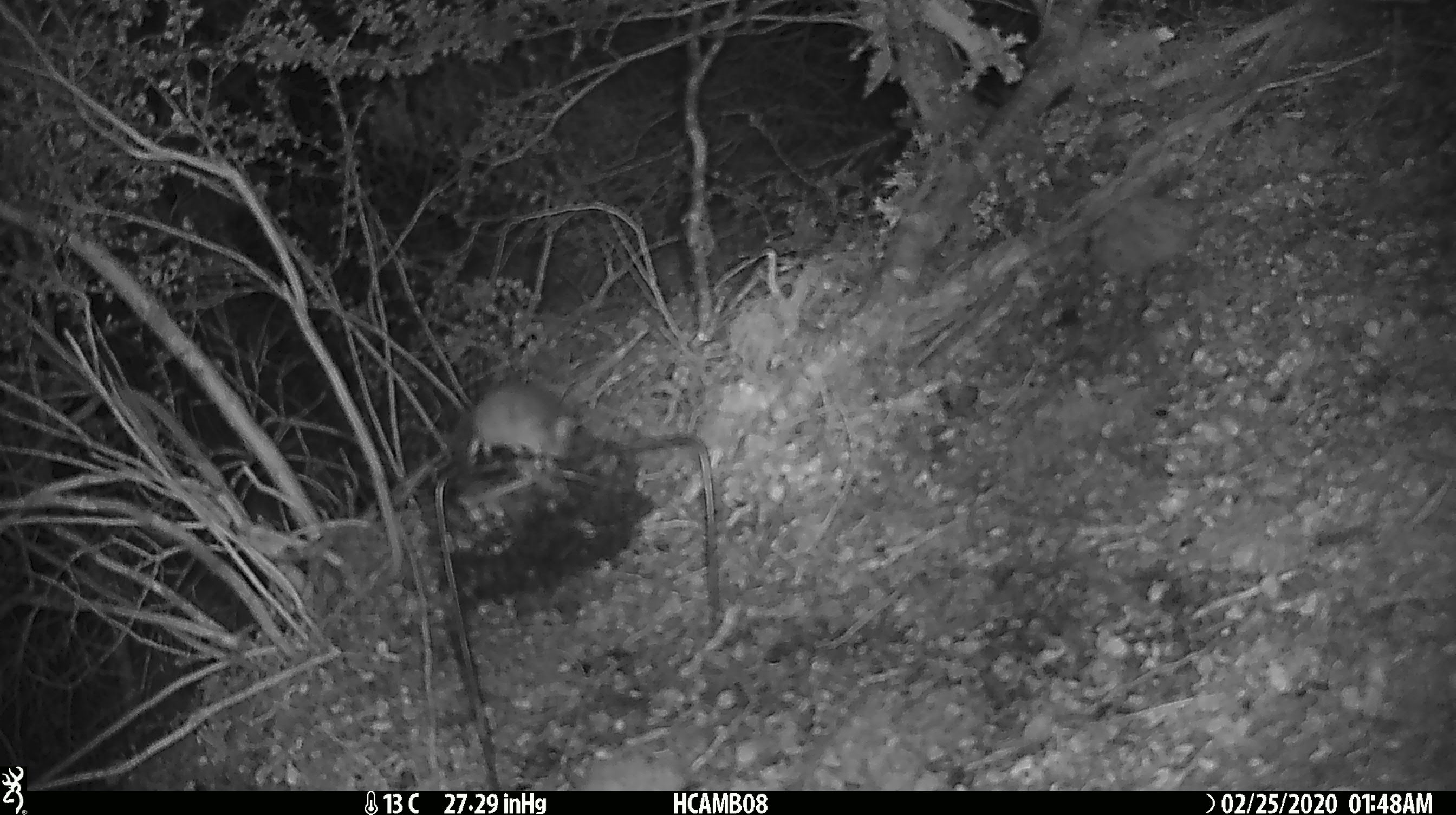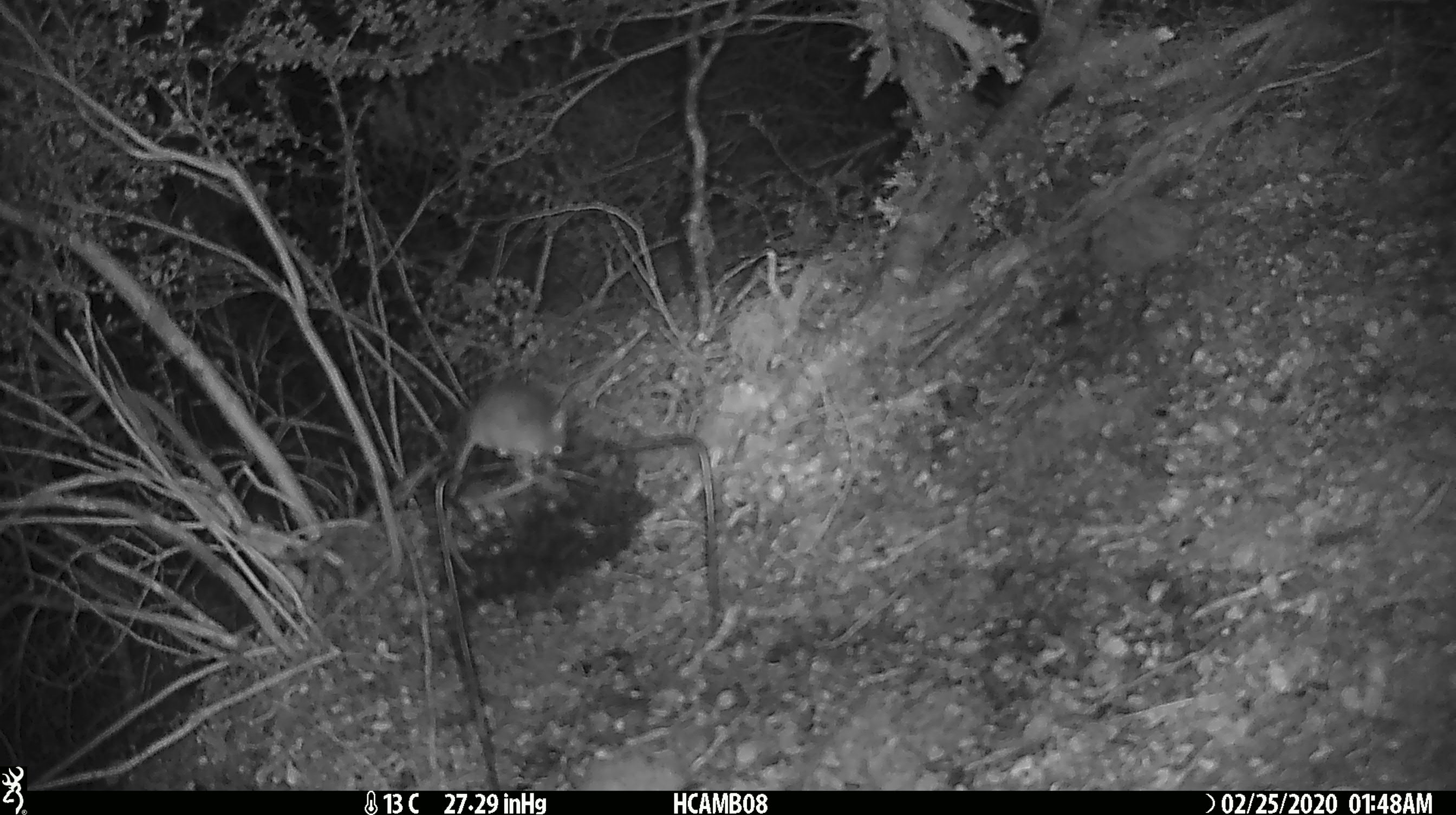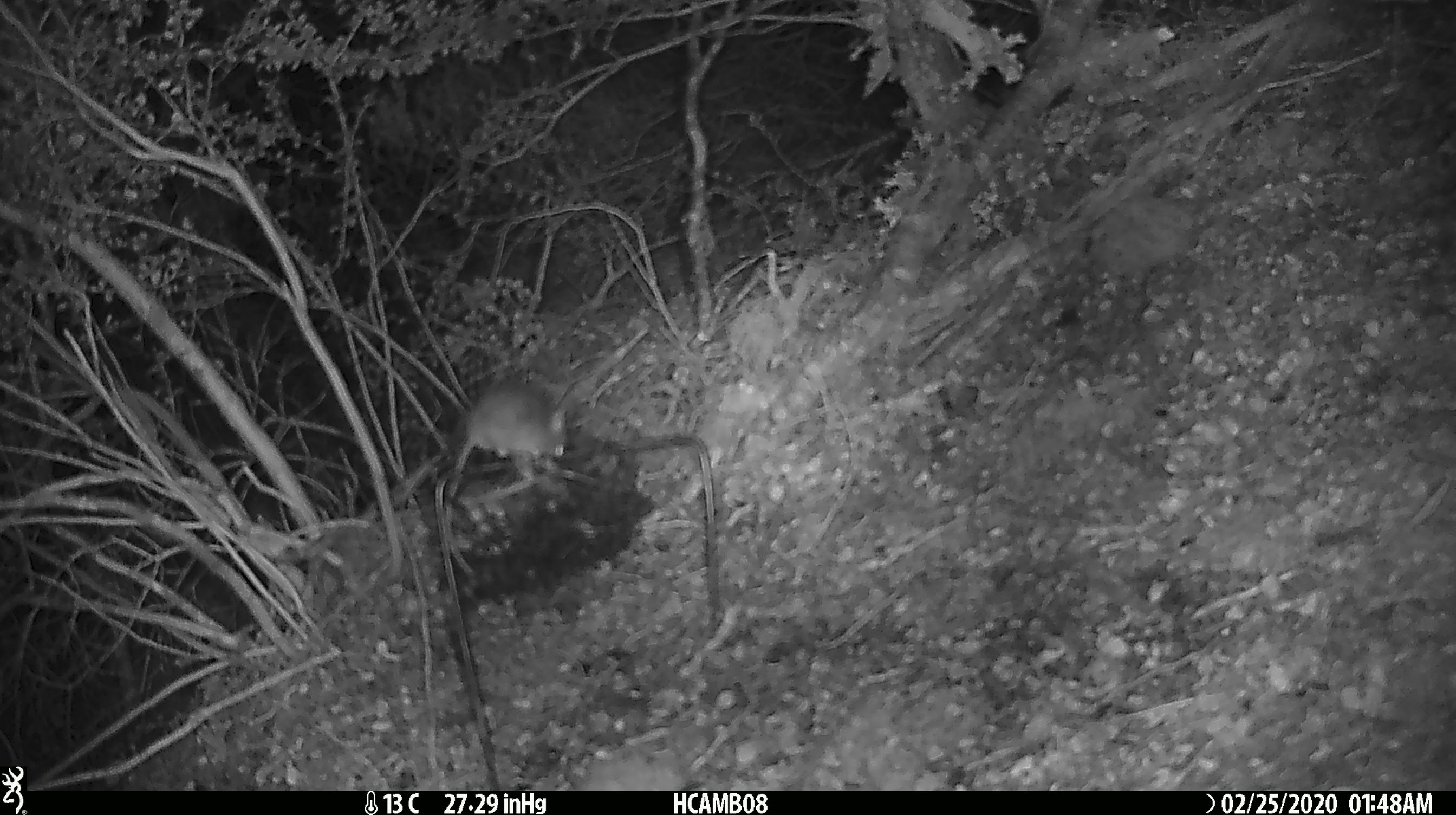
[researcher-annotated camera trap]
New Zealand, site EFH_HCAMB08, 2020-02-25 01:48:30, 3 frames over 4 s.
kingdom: Animalia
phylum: Chordata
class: Mammalia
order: Rodentia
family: Muridae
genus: Mus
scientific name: Mus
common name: mouse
Mouse (Mus).